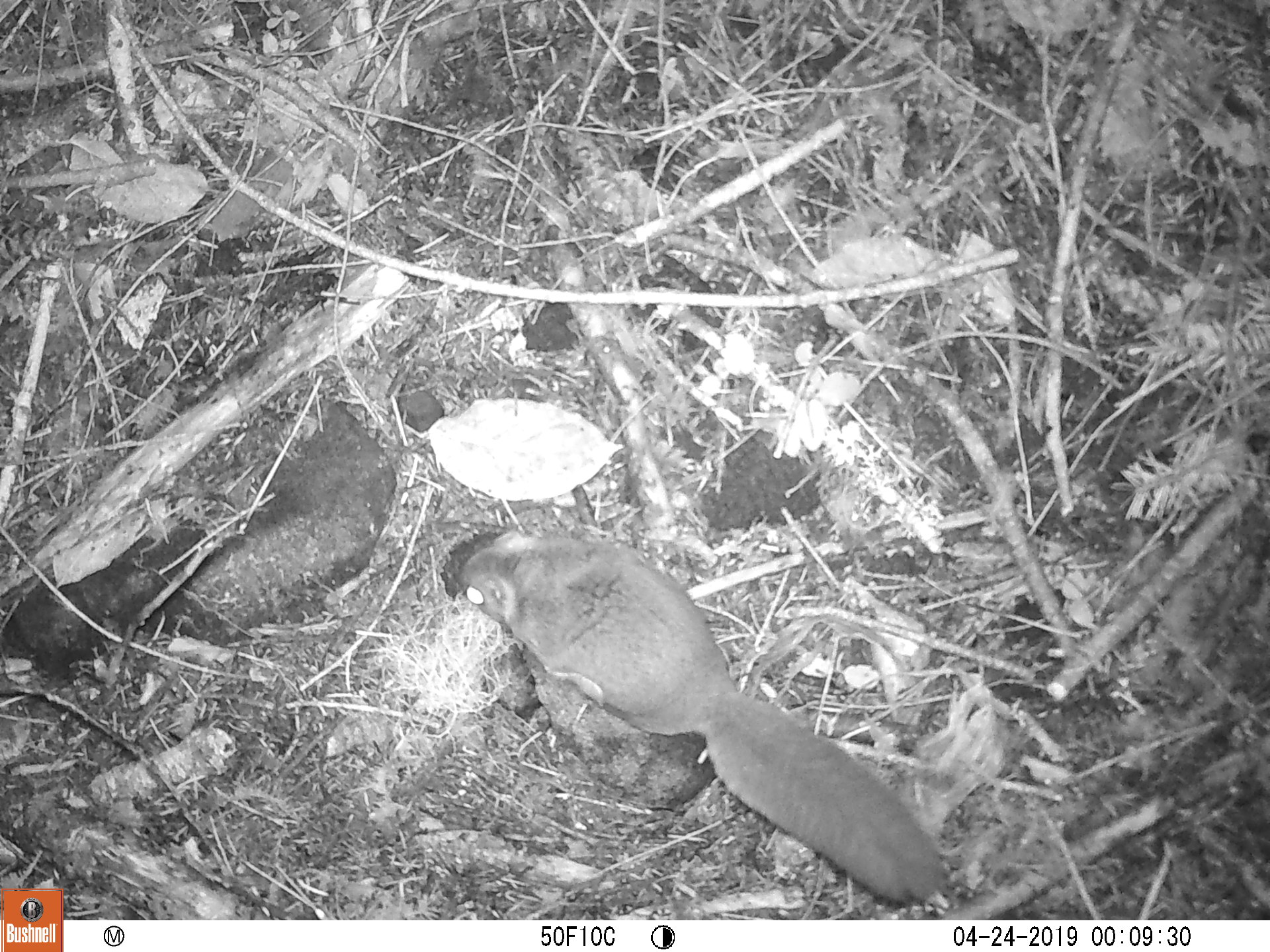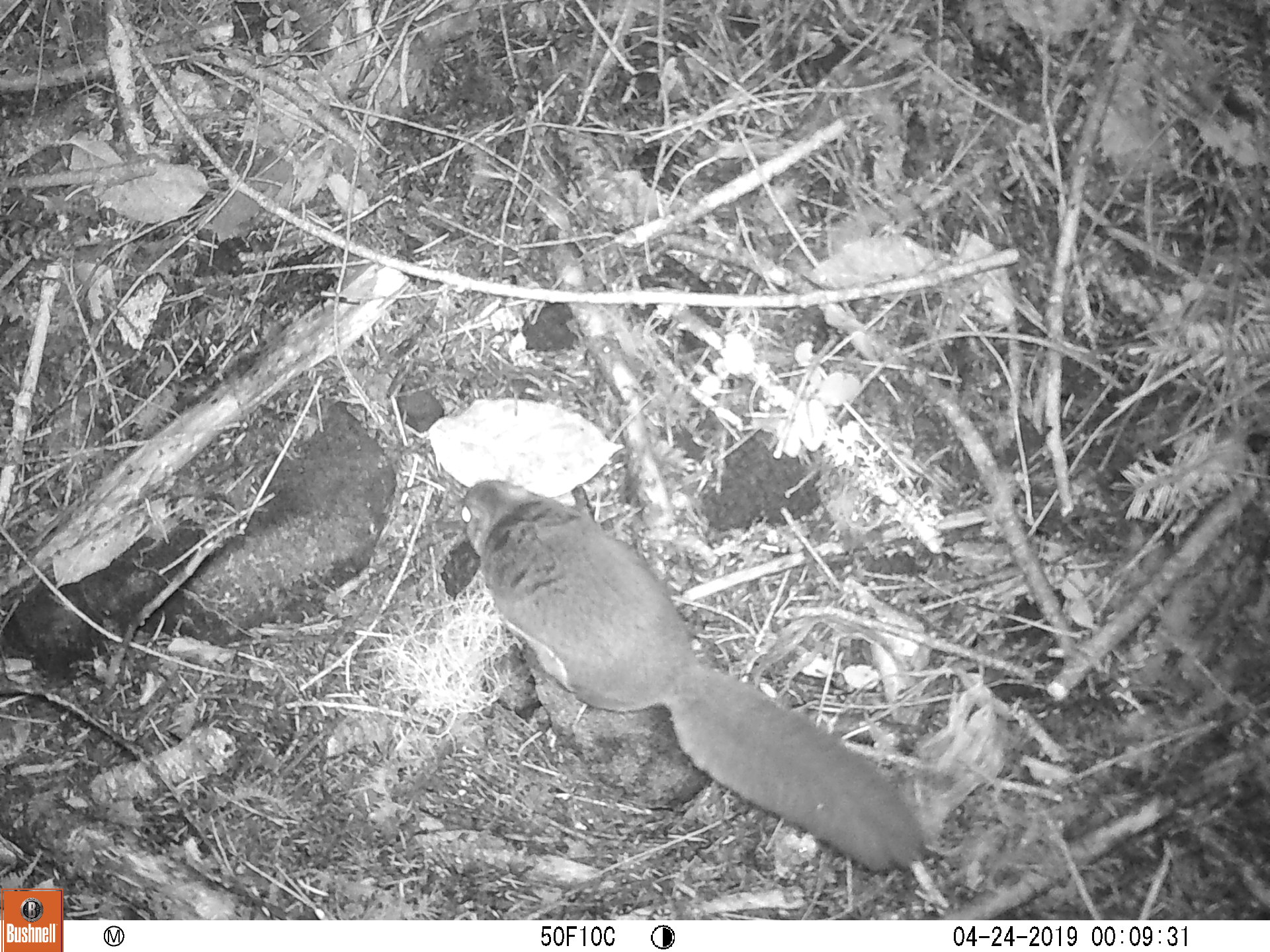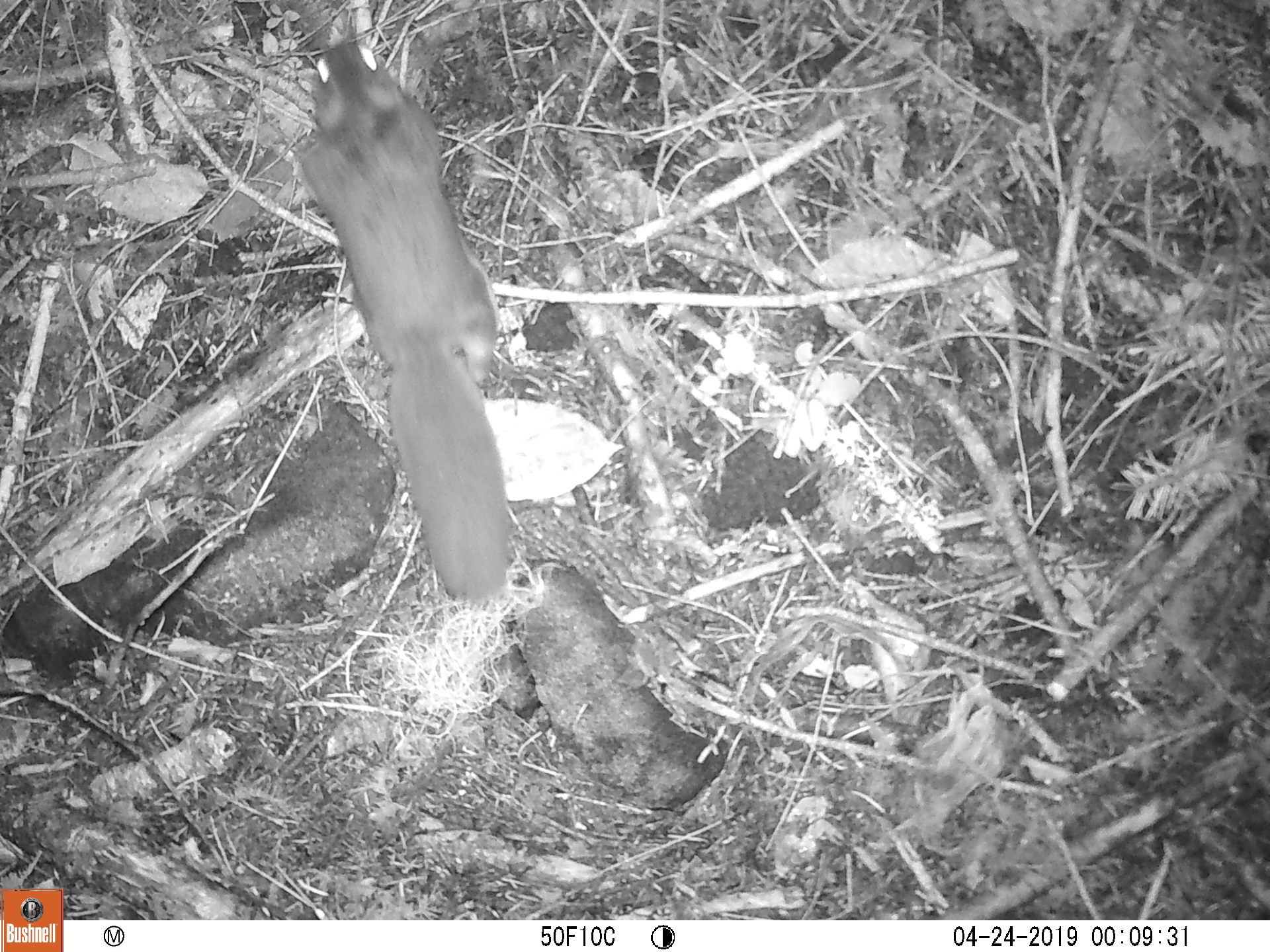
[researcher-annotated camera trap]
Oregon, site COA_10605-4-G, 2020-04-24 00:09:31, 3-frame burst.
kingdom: Animalia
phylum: Chordata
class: Mammalia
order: Rodentia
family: Sciuridae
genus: Glaucomys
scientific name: Glaucomys oregonensis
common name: humboldt's flying squirrel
Humboldt's flying squirrel (Glaucomys oregonensis).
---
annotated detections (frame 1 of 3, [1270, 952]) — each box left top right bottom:
humboldt's flying squirrel: 442 517 958 916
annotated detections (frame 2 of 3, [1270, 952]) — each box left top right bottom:
humboldt's flying squirrel: 454 471 938 883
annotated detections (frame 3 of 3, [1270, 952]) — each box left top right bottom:
humboldt's flying squirrel: 271 25 526 608